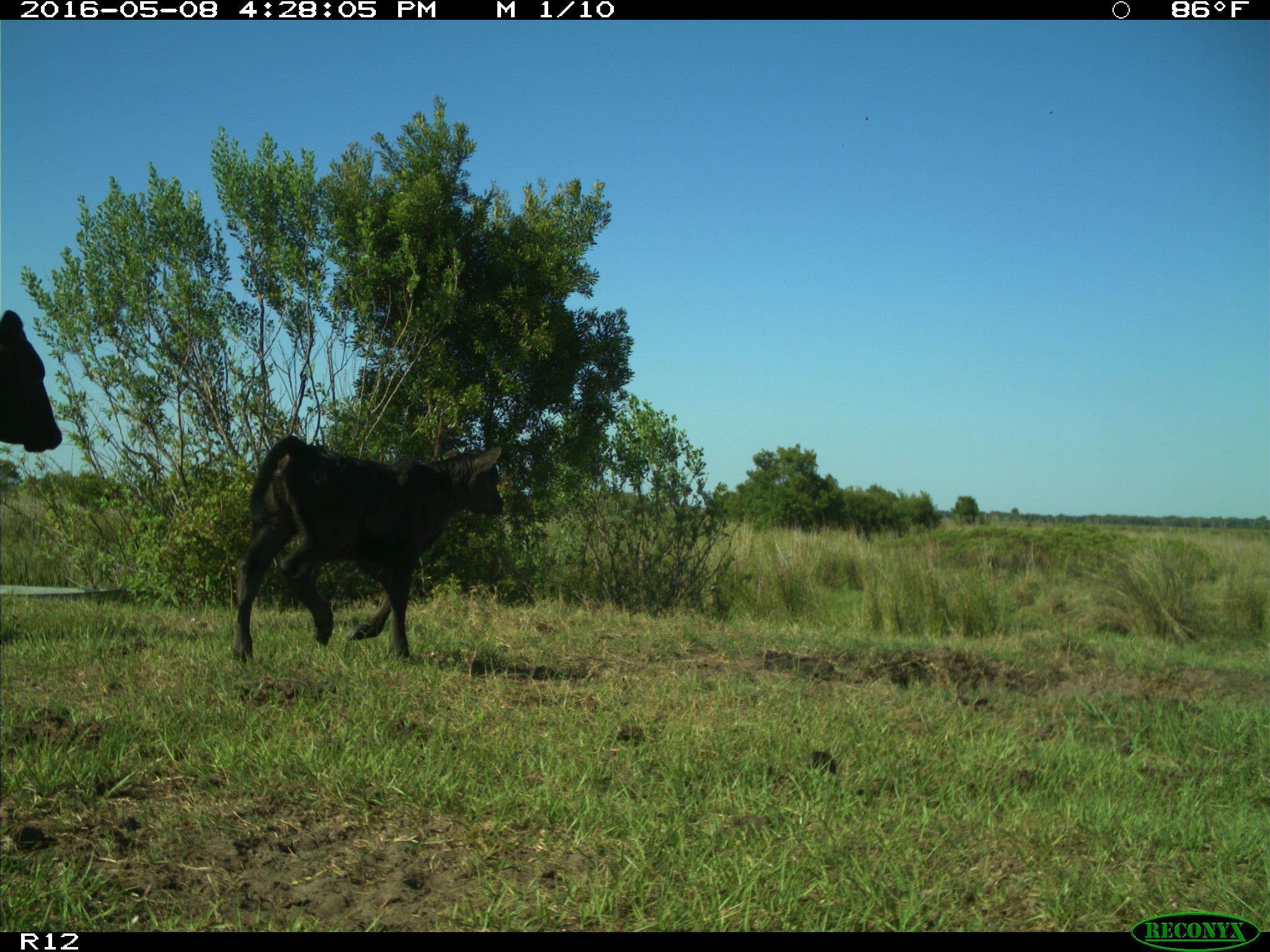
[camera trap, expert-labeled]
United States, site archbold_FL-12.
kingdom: Animalia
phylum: Chordata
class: Mammalia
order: Artiodactyla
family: Bovidae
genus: Bos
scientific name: Bos taurus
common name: domestic cow